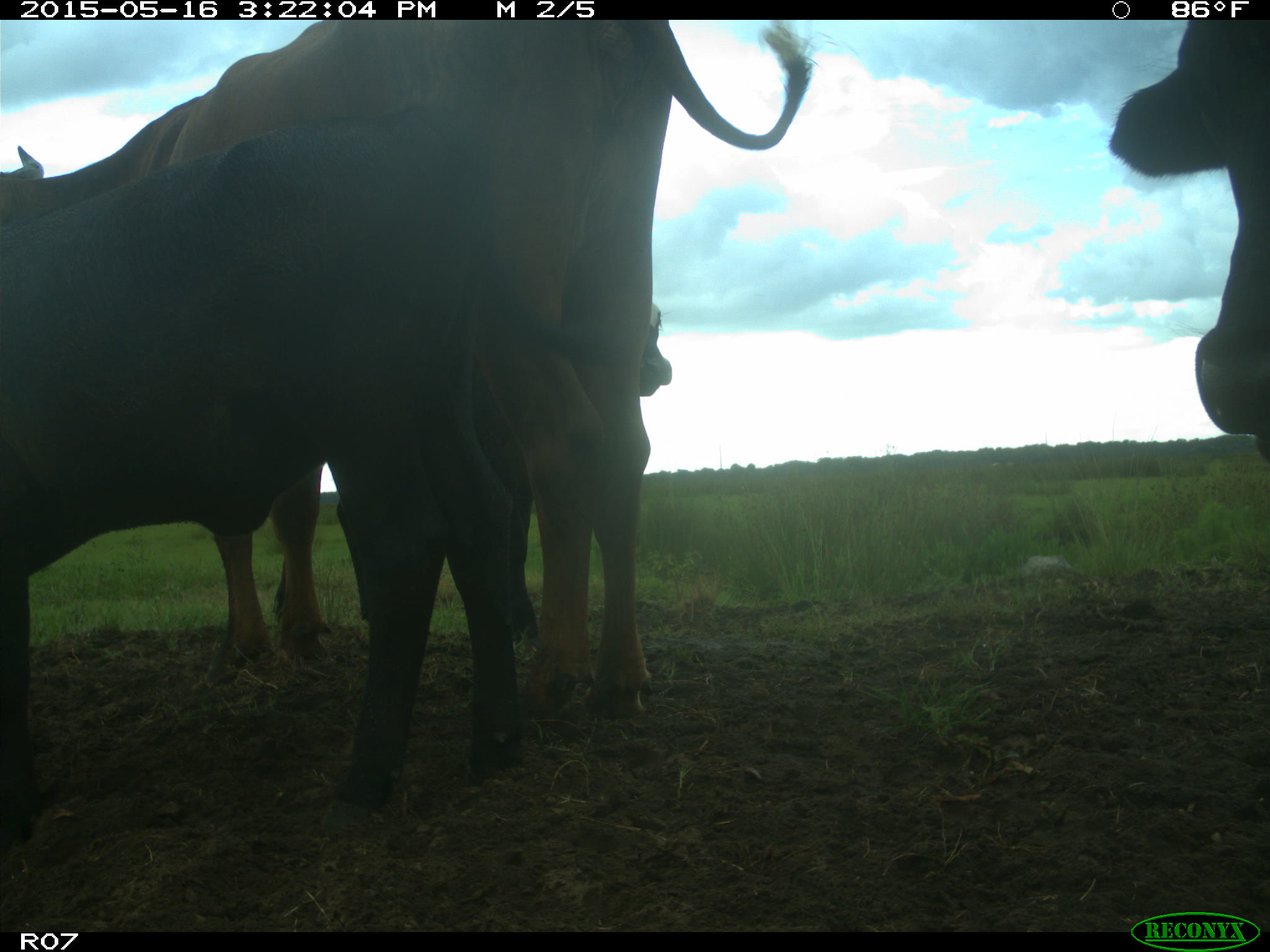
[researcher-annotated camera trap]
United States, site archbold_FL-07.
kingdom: Animalia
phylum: Chordata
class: Mammalia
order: Artiodactyla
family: Bovidae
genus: Bos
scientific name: Bos taurus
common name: domestic cow